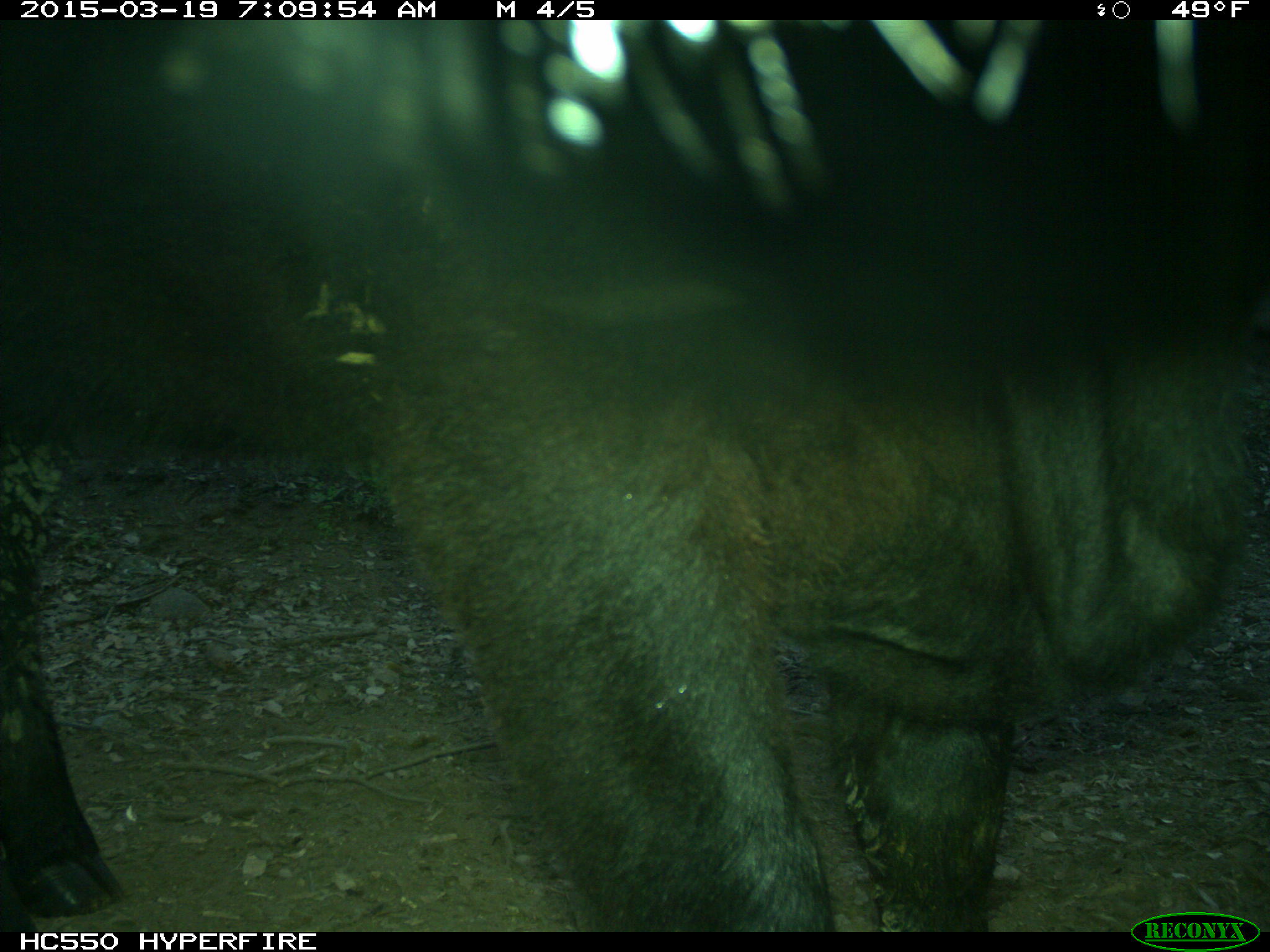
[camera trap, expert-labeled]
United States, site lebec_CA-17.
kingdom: Animalia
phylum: Chordata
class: Mammalia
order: Artiodactyla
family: Bovidae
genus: Bos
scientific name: Bos taurus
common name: domestic cow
Bos taurus (domestic cow).